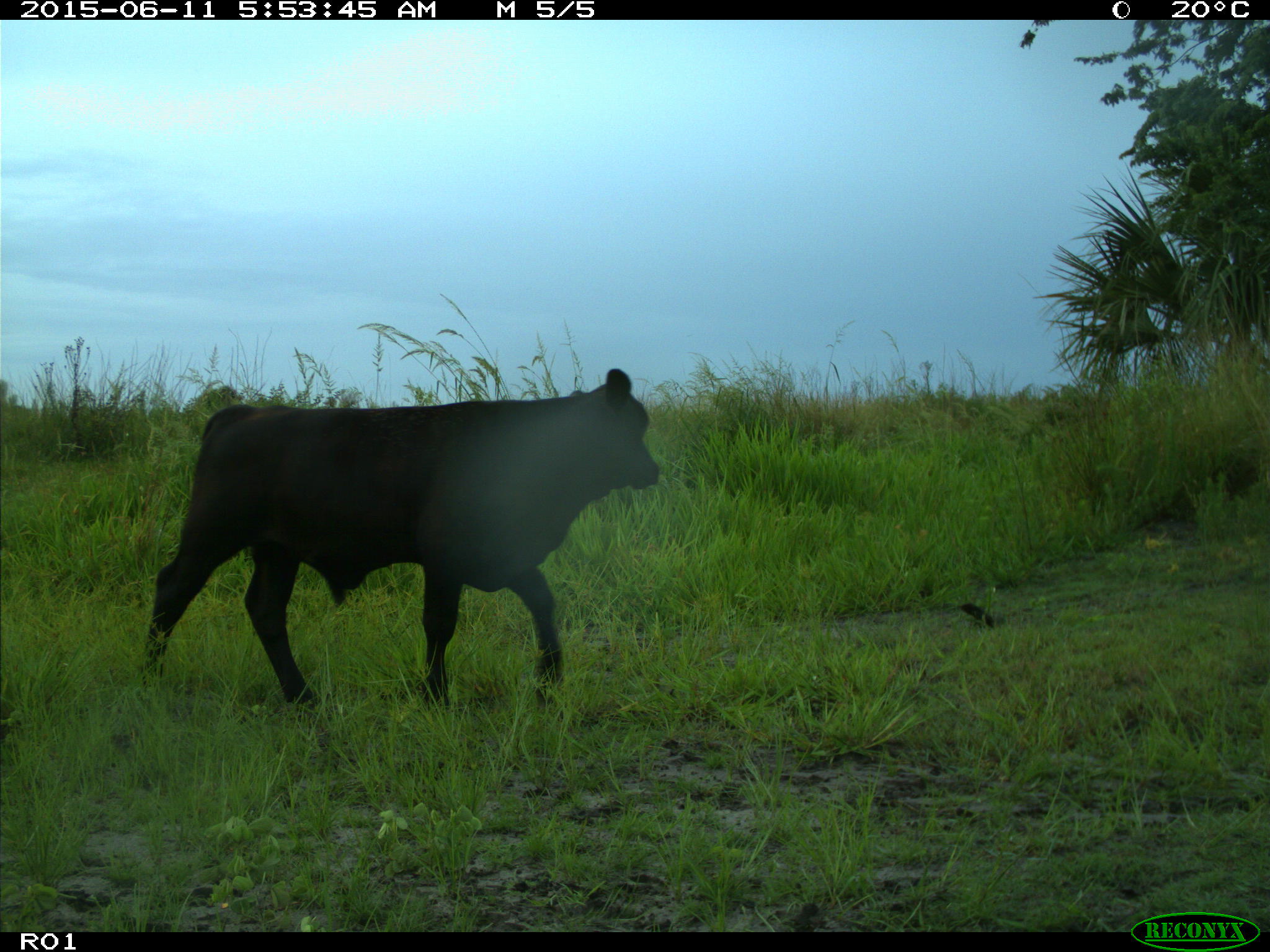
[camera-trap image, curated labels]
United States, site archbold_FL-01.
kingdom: Animalia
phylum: Chordata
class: Mammalia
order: Artiodactyla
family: Bovidae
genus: Bos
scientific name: Bos taurus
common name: domestic cow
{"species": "Bos taurus (domestic cow)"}